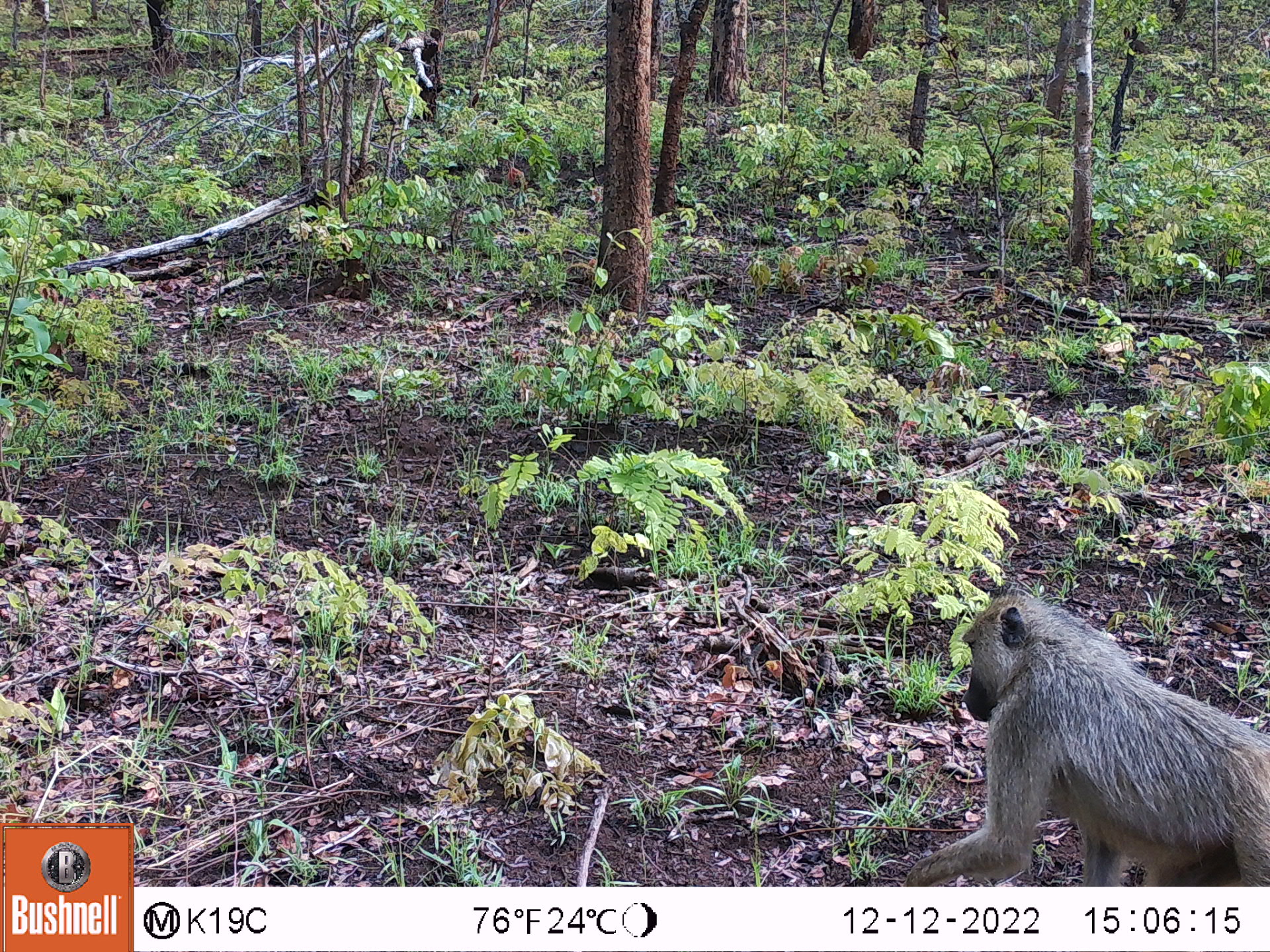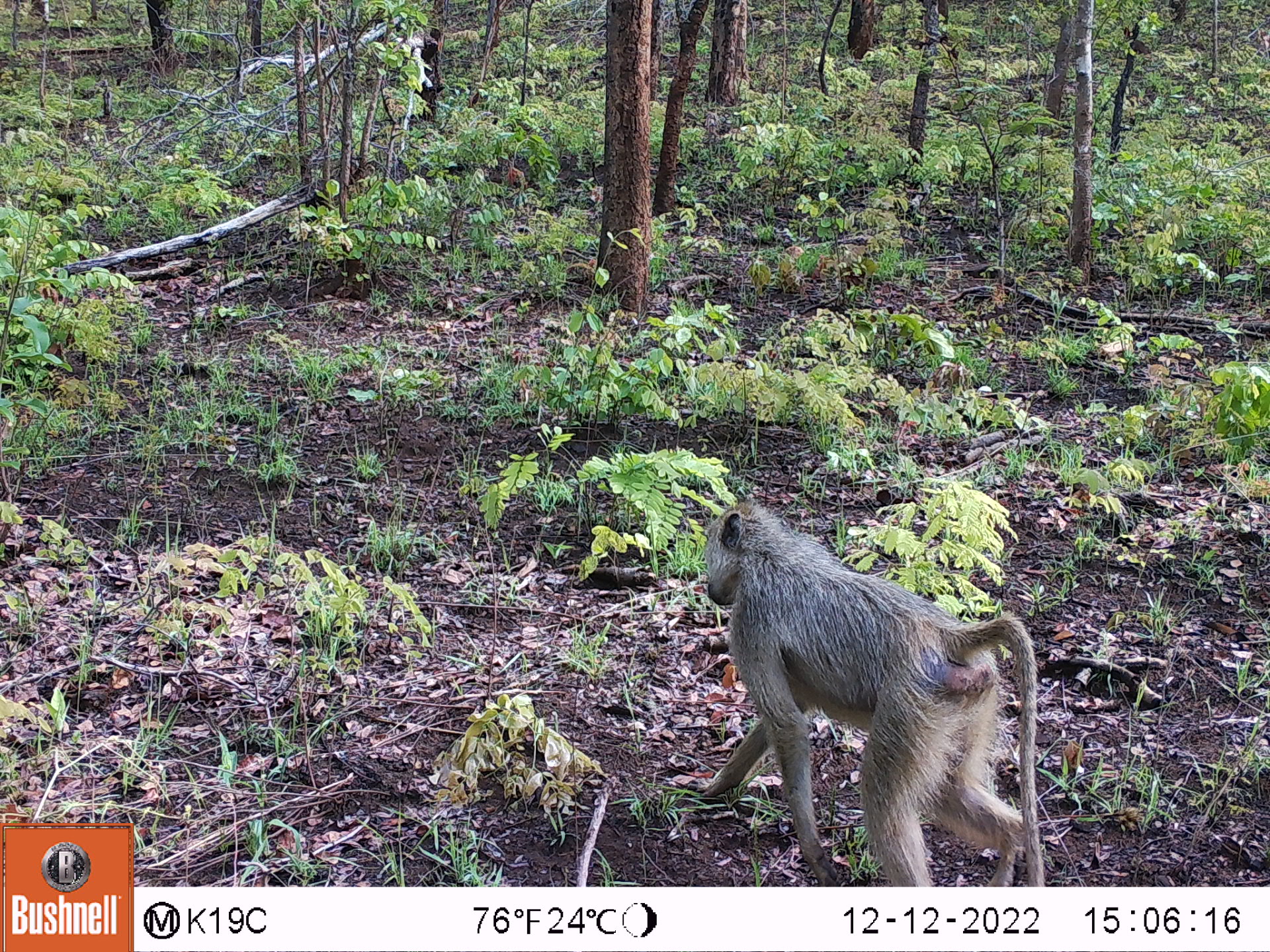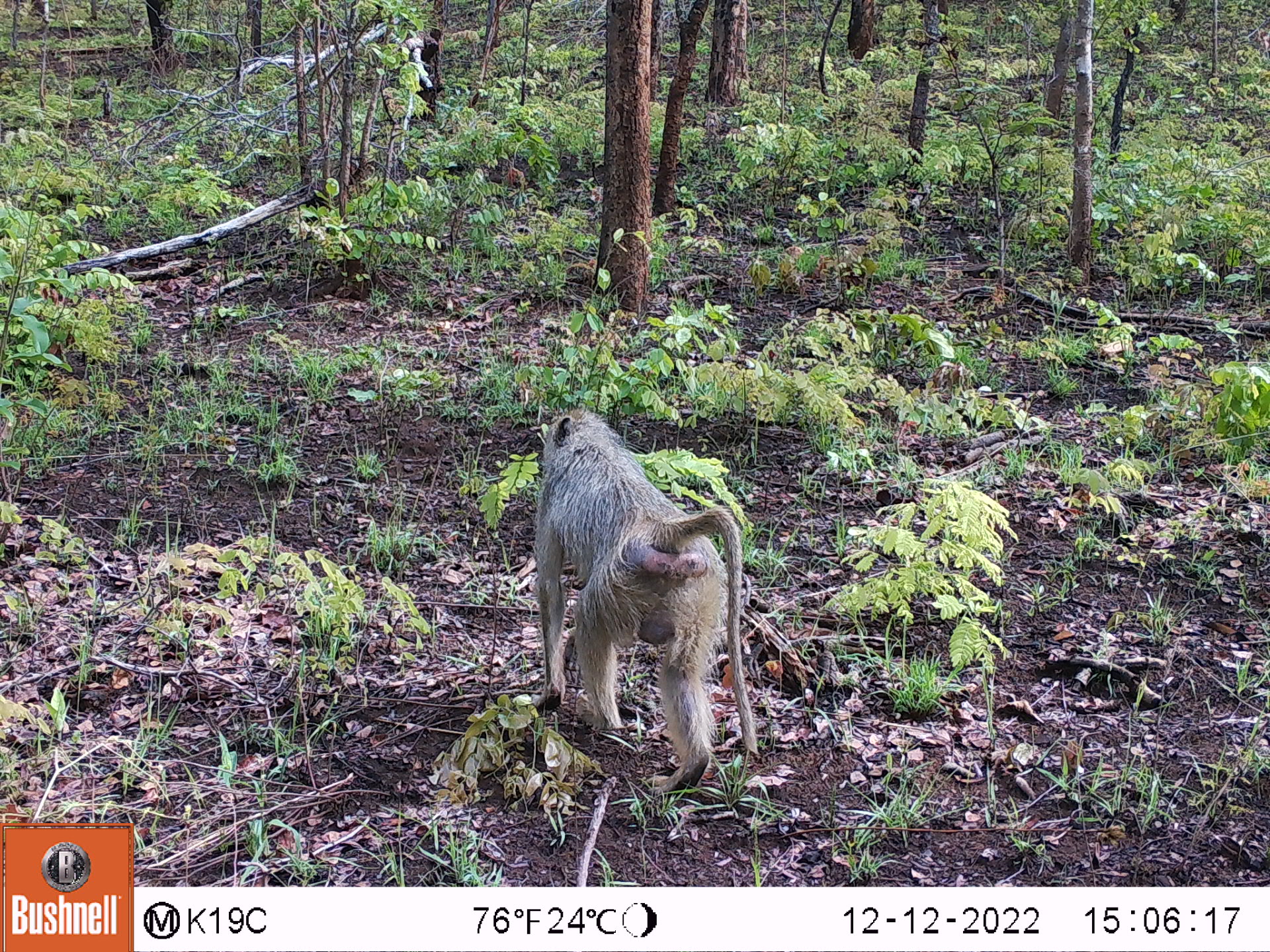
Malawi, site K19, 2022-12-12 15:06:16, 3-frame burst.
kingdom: Animalia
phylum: Chordata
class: Mammalia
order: Primates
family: Cercopithecidae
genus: Papio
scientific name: Papio cynocephalus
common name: yellow baboon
Yellow baboon (Papio cynocephalus), count 1.